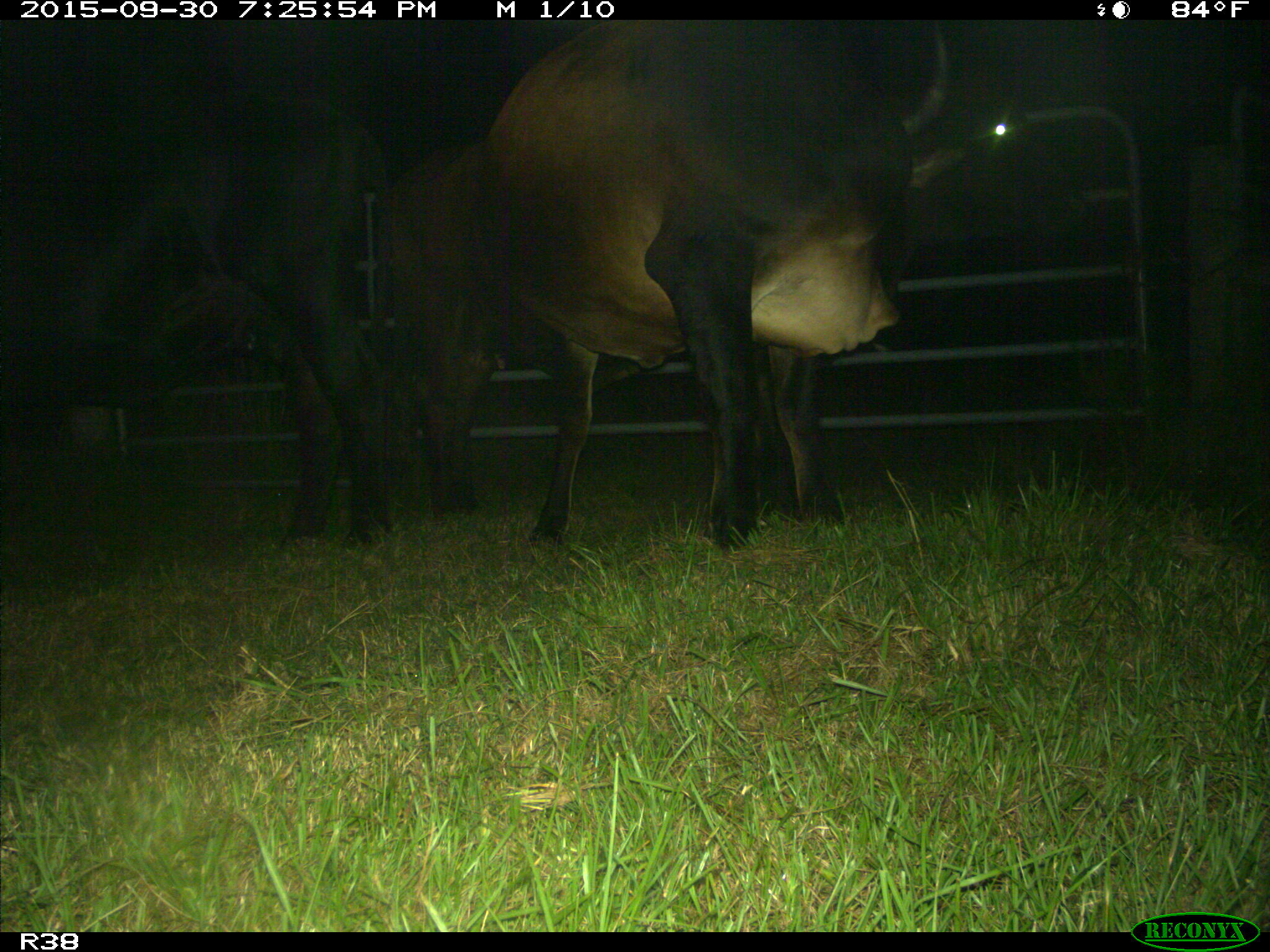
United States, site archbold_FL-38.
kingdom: Animalia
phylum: Chordata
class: Mammalia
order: Artiodactyla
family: Bovidae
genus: Bos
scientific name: Bos taurus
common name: domestic cow